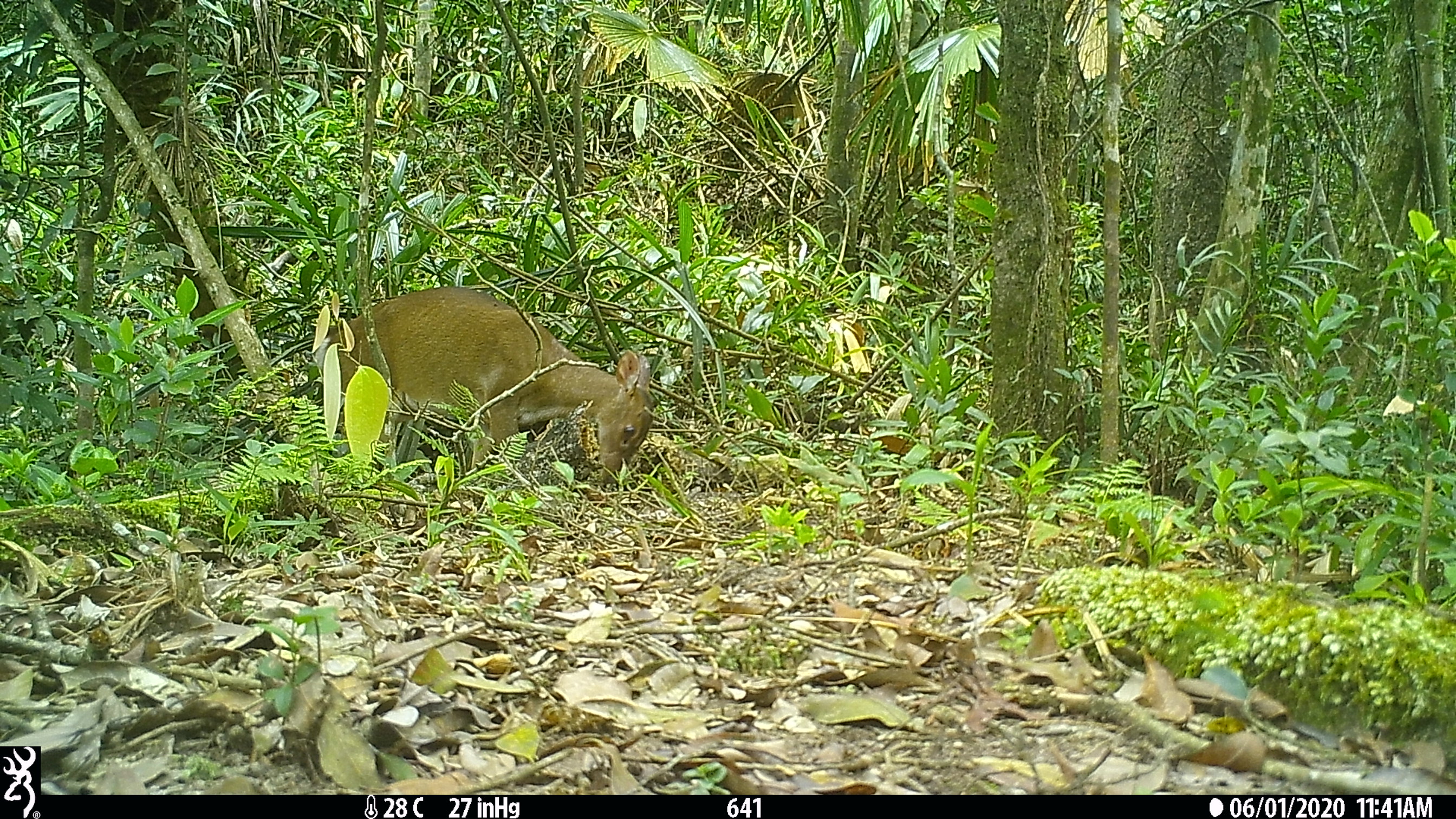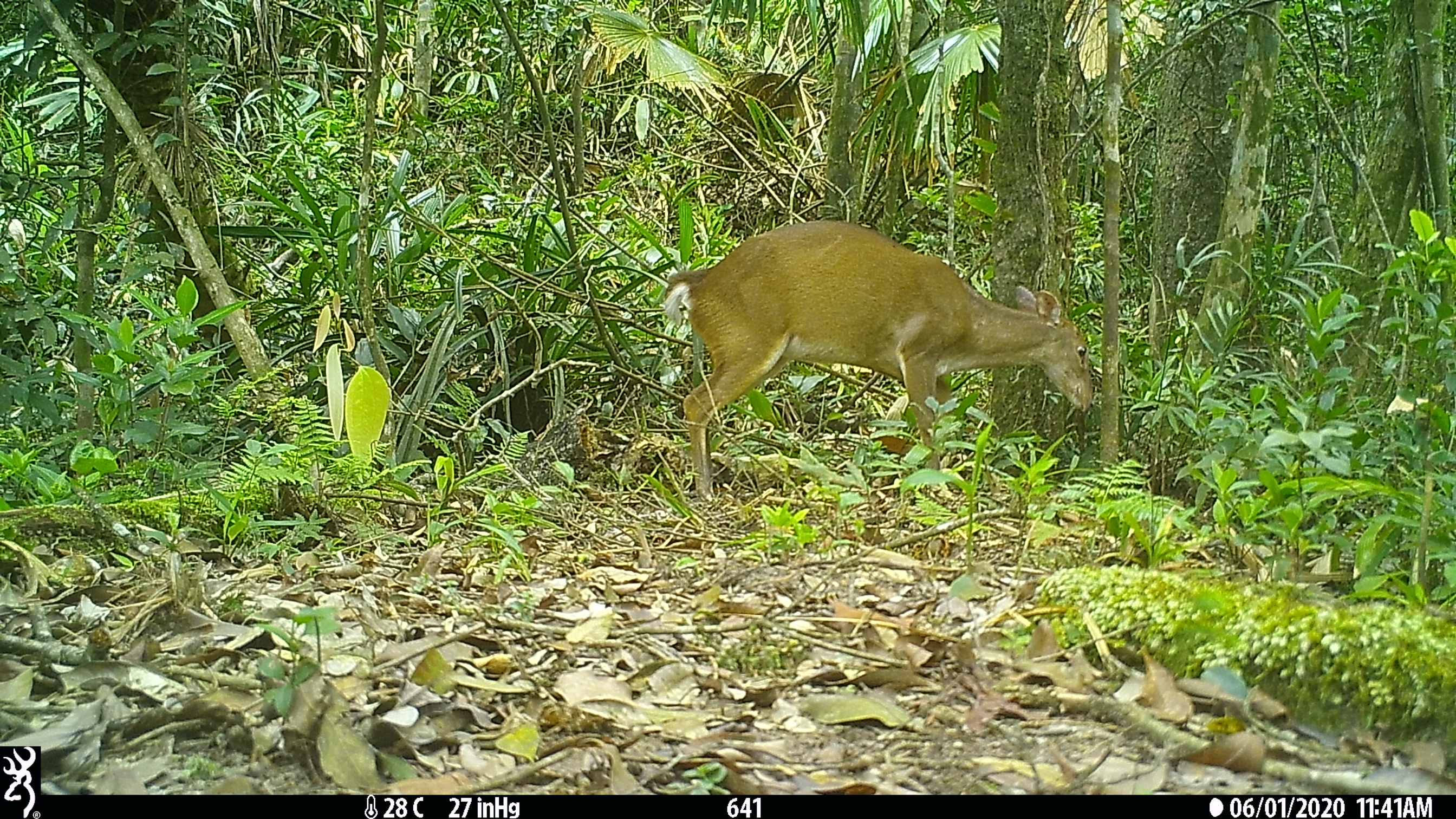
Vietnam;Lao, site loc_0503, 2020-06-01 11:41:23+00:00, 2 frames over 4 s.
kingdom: Animalia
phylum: Chordata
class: Mammalia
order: Artiodactyla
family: Cervidae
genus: Muntiacus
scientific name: Muntiacus vuquangensis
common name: large-antlered muntjac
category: large antlered muntjac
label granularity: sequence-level